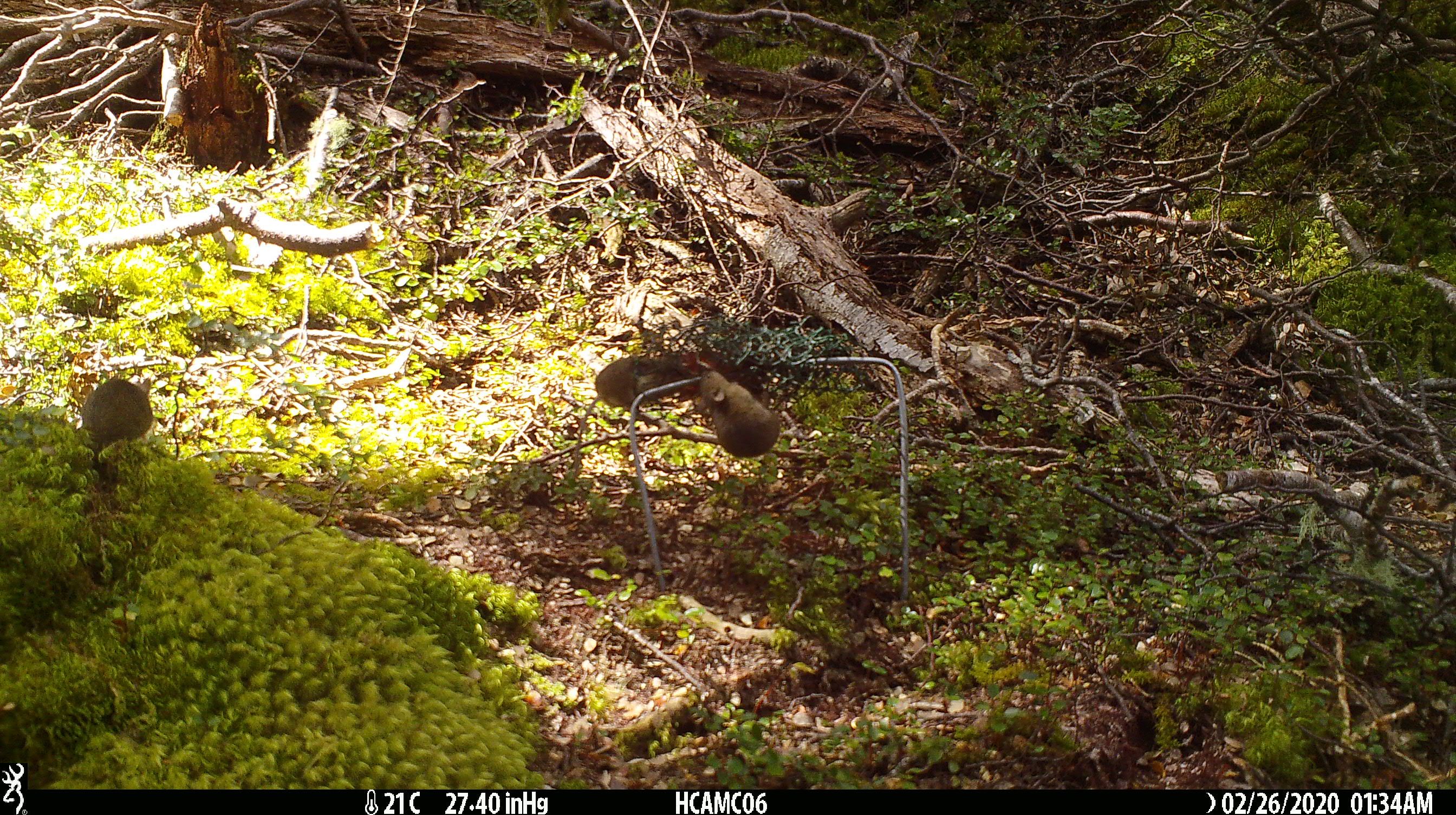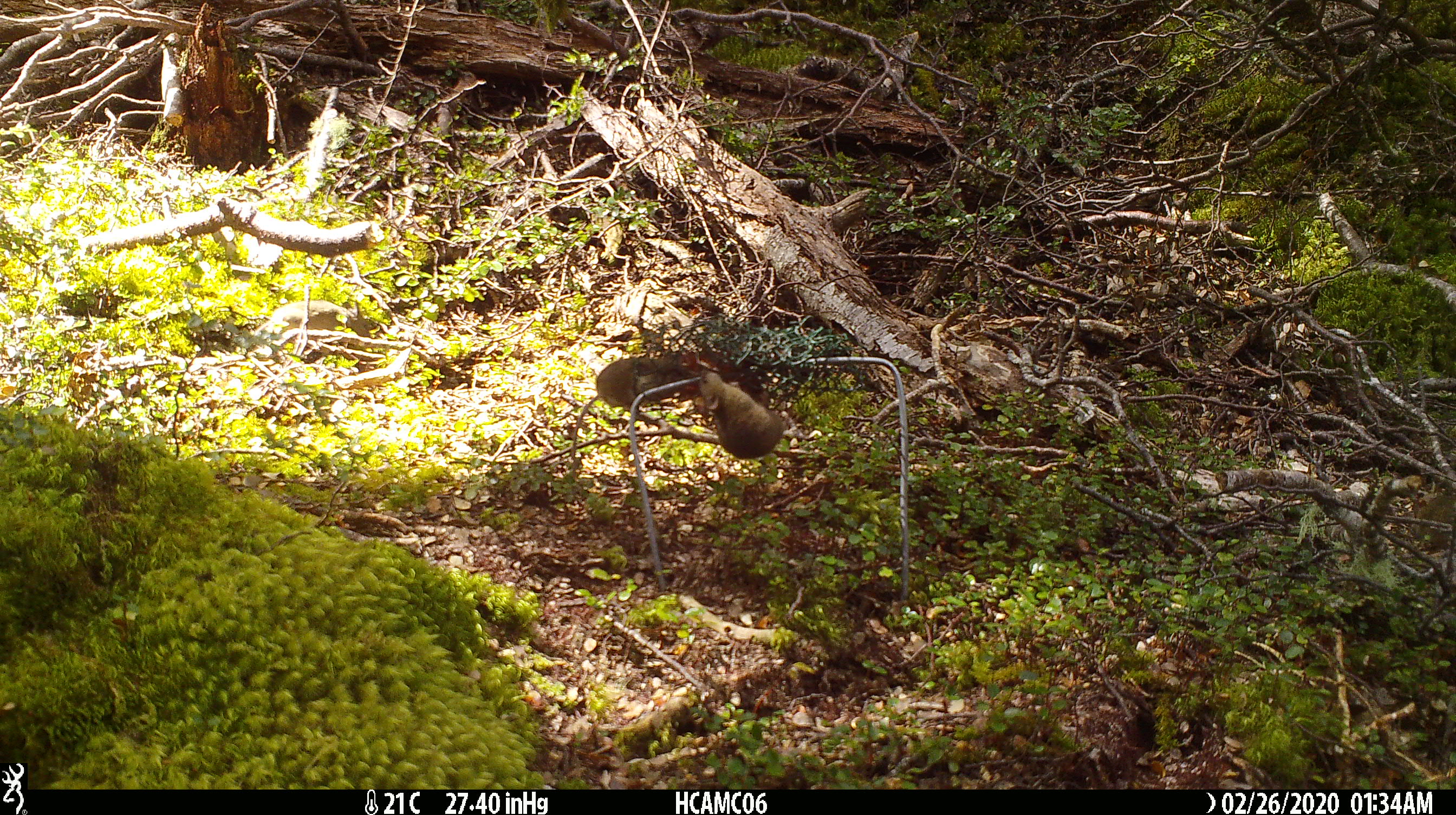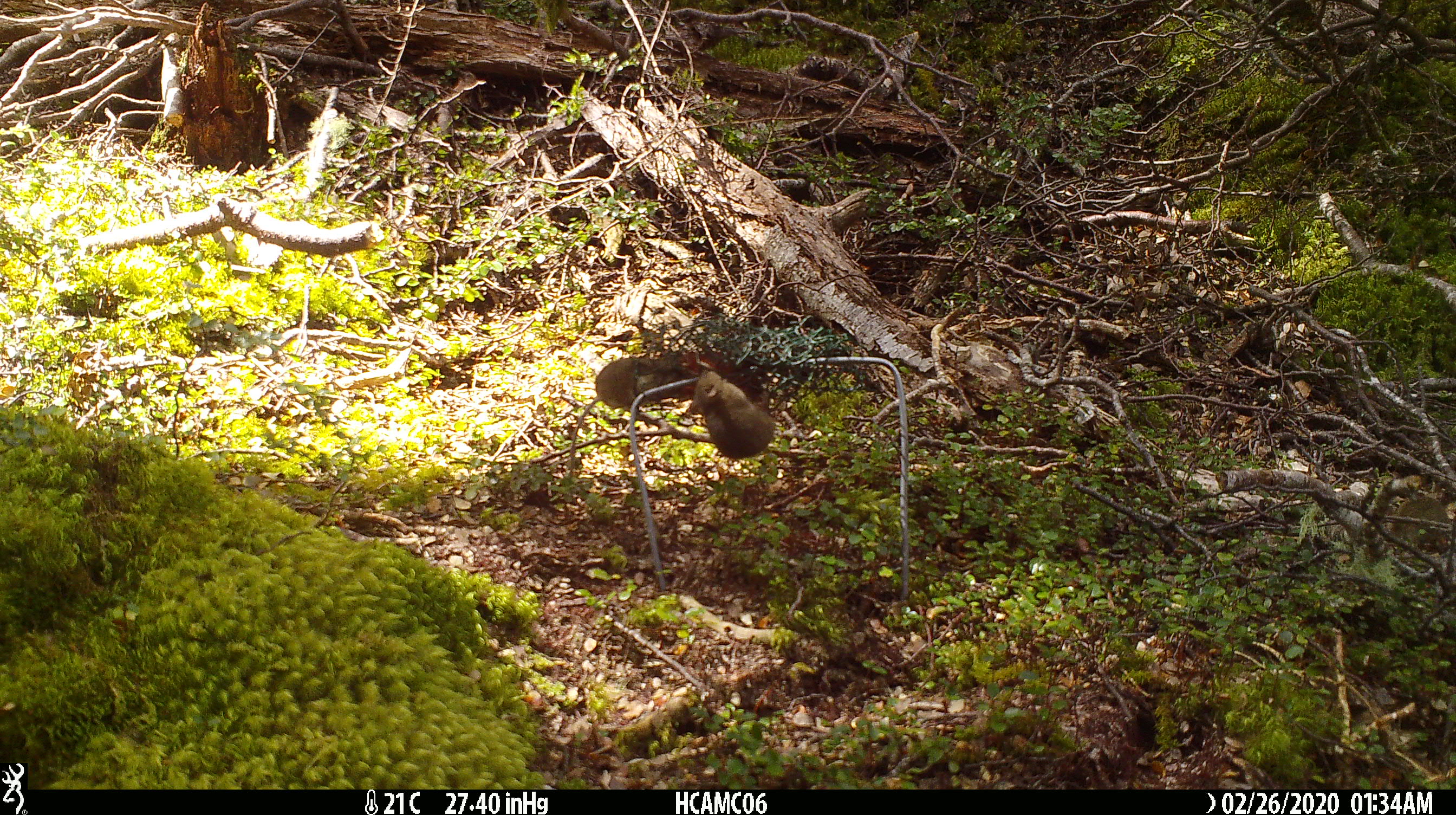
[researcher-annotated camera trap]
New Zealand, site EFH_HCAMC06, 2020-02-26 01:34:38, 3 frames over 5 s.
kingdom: Animalia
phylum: Chordata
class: Mammalia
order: Rodentia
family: Muridae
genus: Mus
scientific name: Mus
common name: mouse